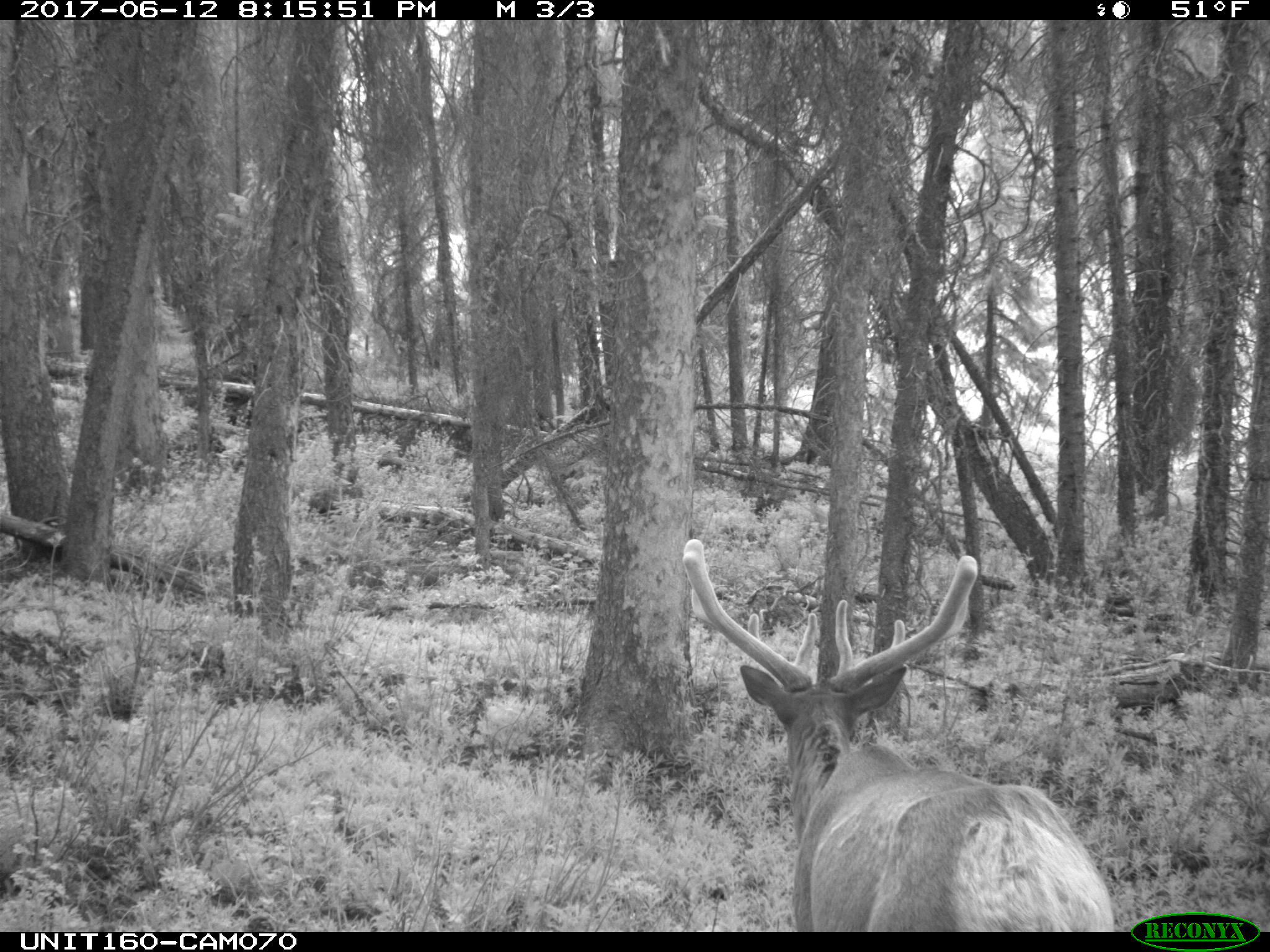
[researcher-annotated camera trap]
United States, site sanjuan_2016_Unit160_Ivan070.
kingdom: Animalia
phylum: Chordata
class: Mammalia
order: Artiodactyla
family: Cervidae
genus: Cervus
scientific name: Cervus elaphus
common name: red deer